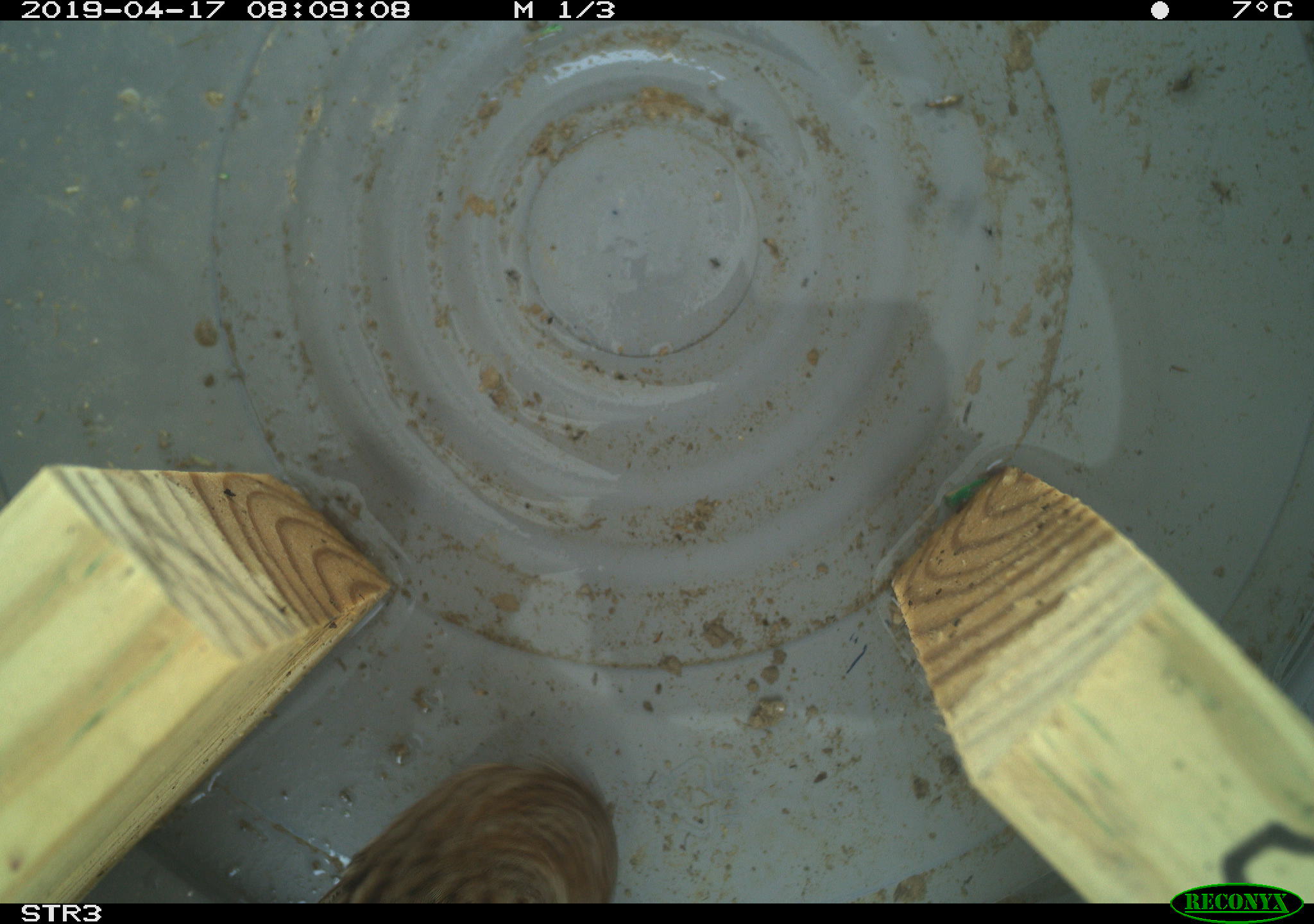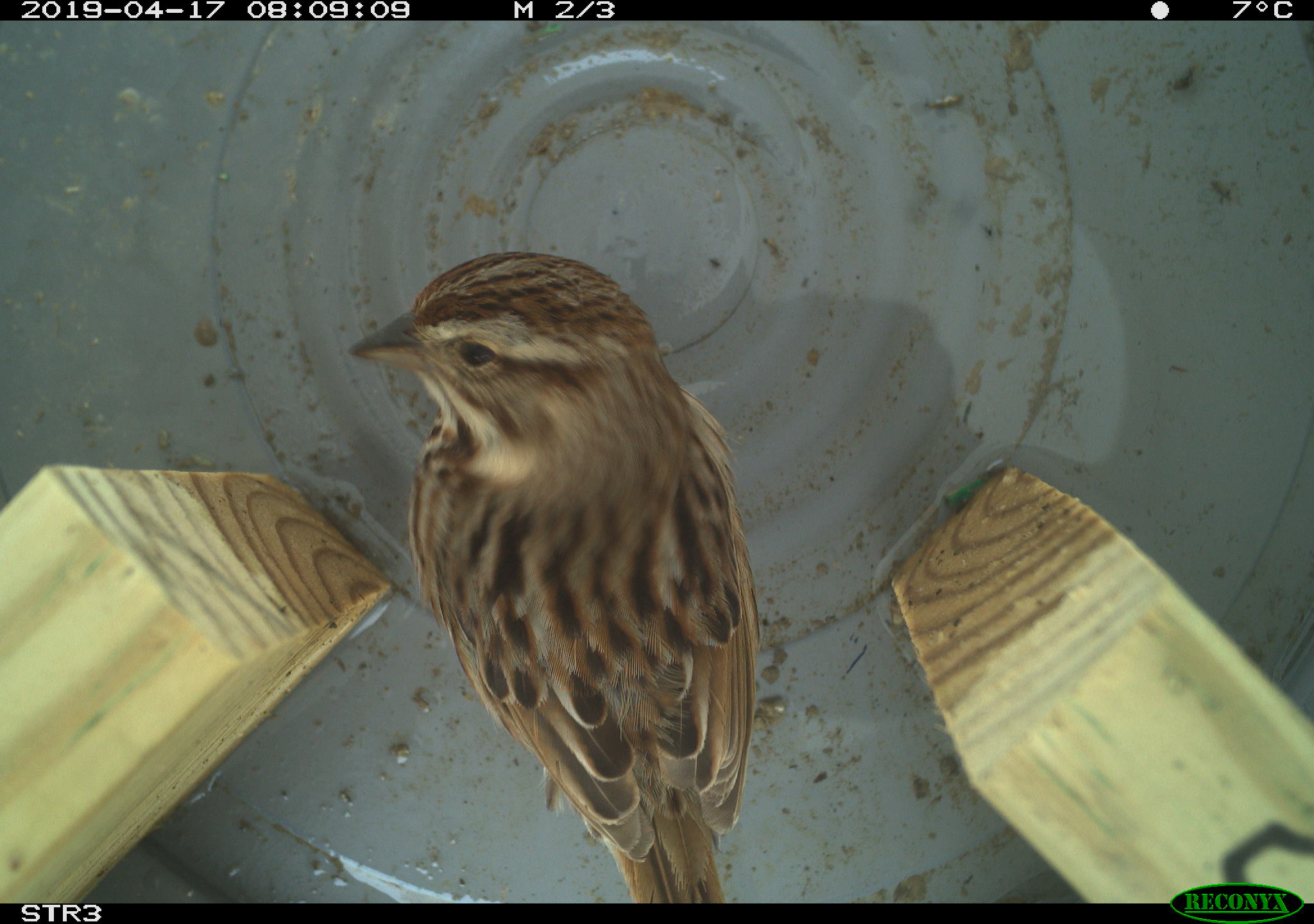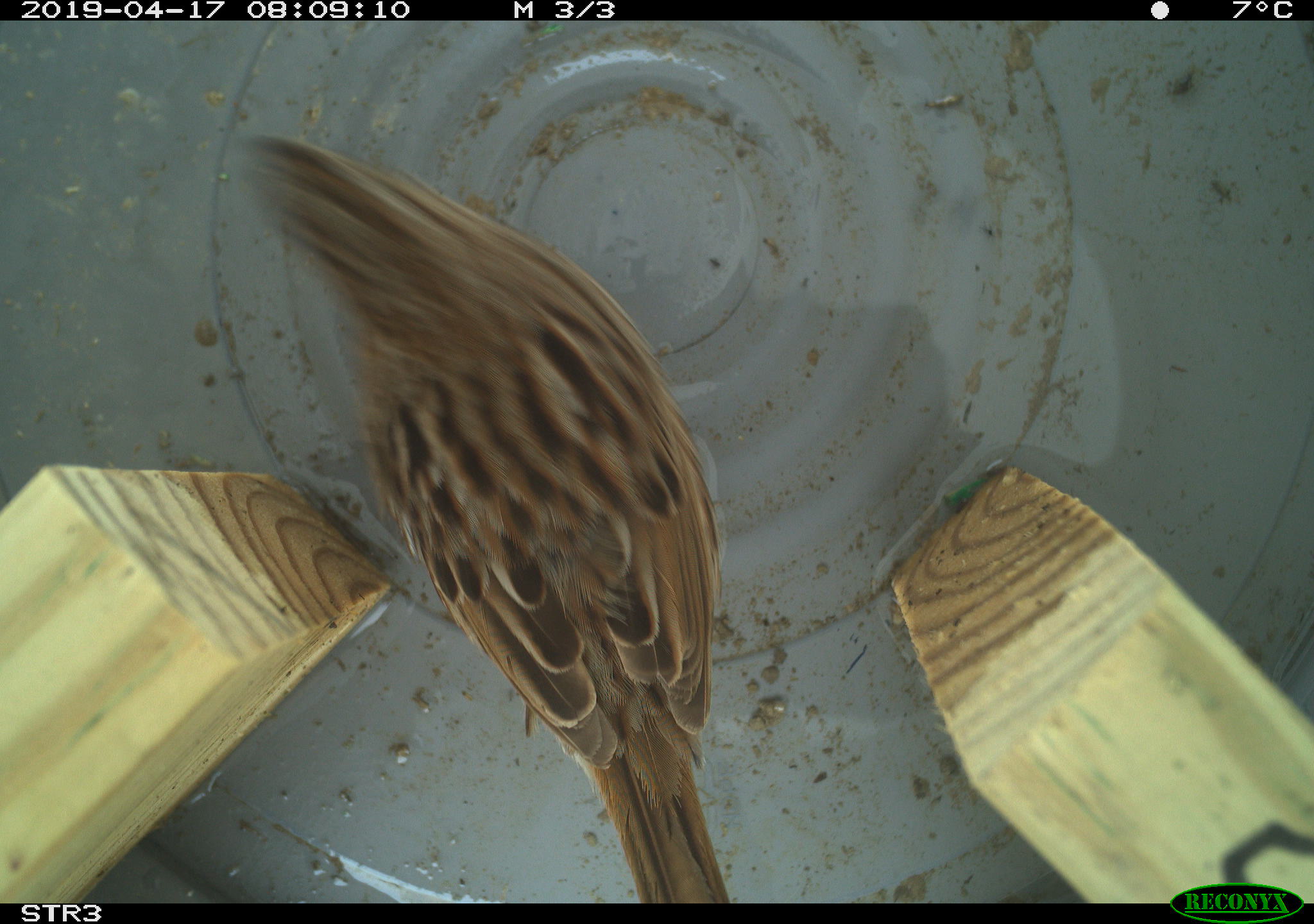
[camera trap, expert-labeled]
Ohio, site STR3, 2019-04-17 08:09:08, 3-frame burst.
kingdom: Animalia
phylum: Chordata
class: Aves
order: Passeriformes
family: Passerellidae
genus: Melospiza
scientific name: Melospiza melodia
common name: song sparrow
Song sparrow (Melospiza melodia).